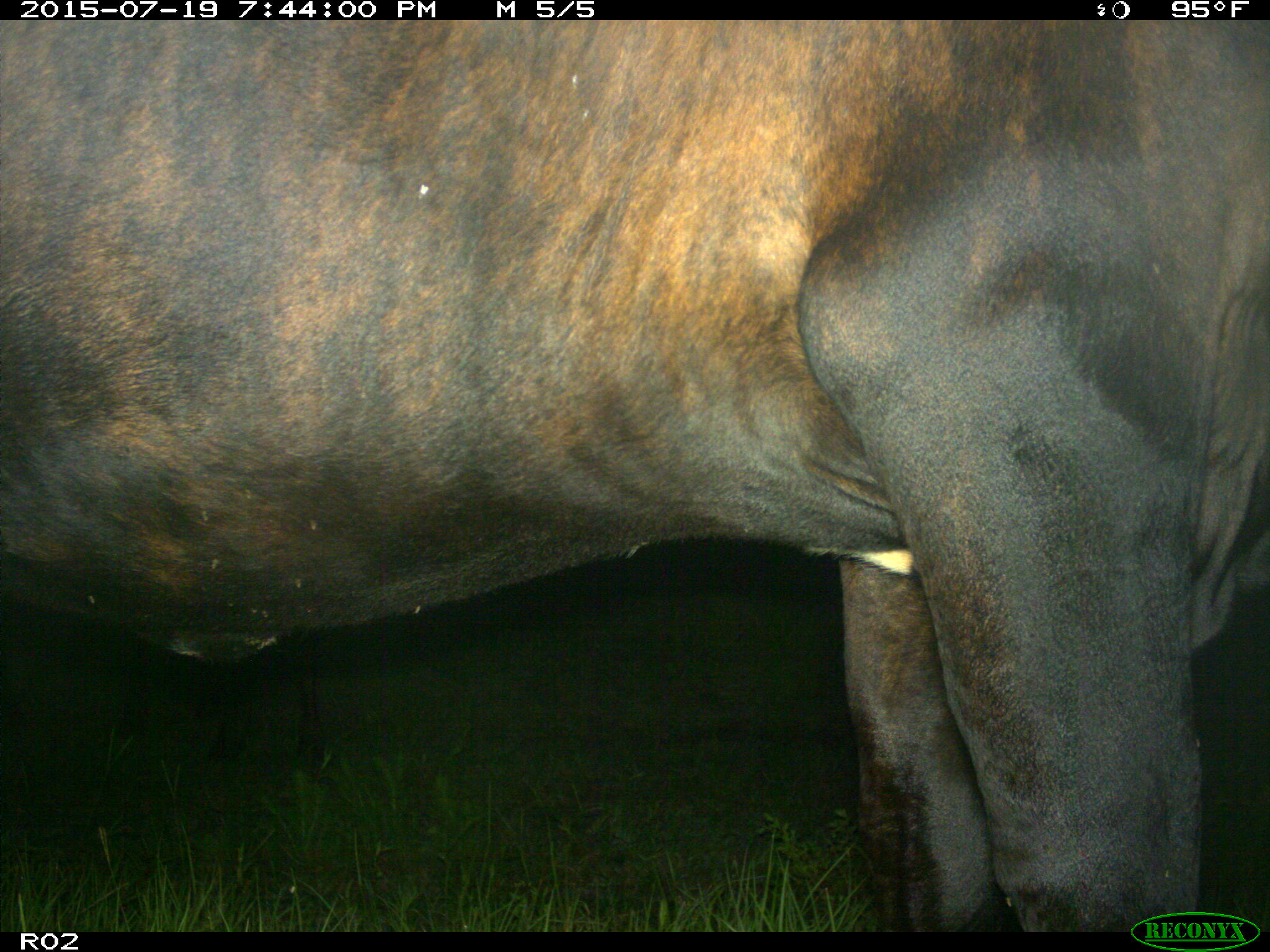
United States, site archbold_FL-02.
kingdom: Animalia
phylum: Chordata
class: Mammalia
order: Artiodactyla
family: Bovidae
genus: Bos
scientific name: Bos taurus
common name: domestic cow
Bos taurus (domestic cow).